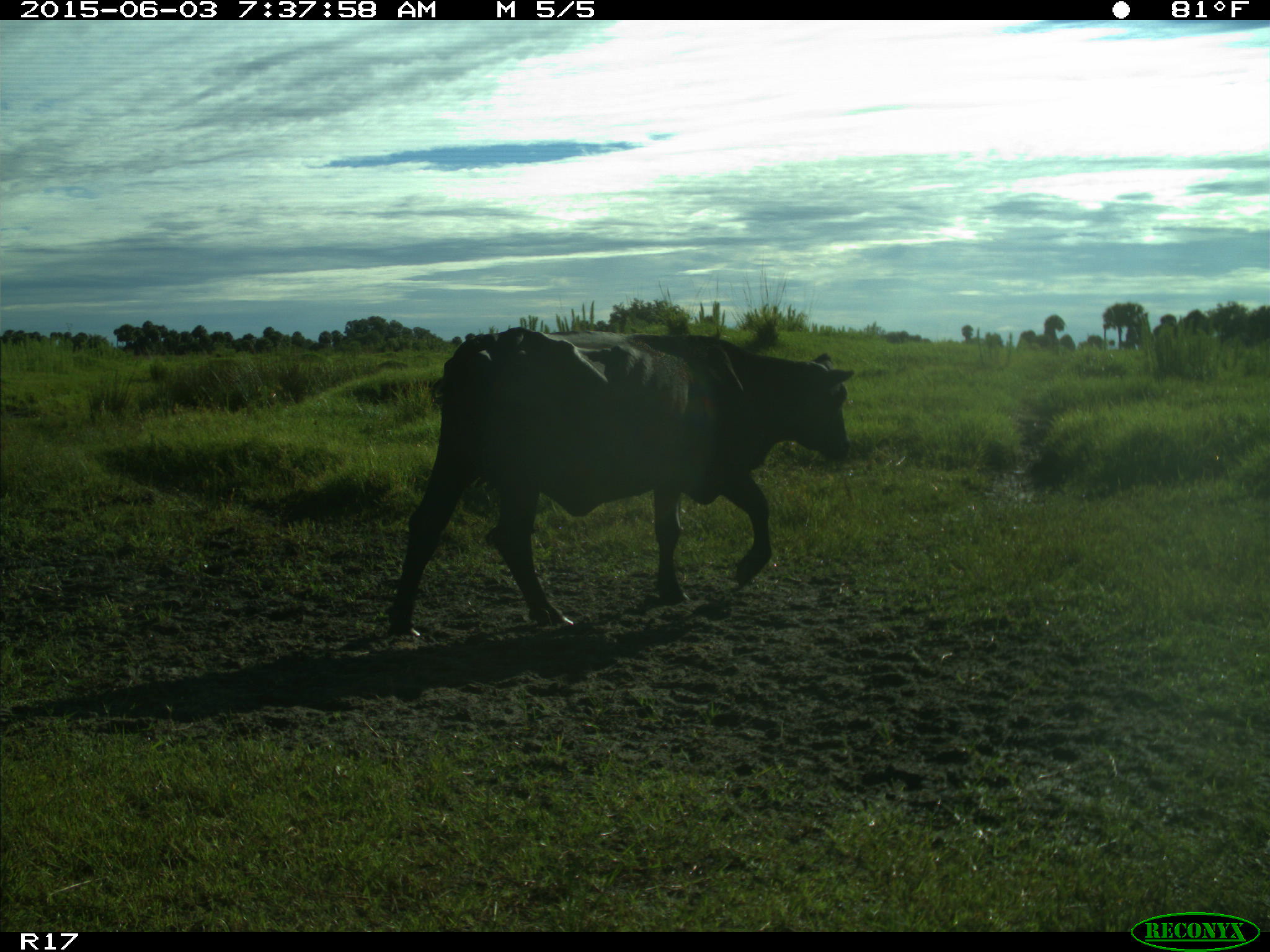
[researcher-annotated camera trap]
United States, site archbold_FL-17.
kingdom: Animalia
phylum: Chordata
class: Mammalia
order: Artiodactyla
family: Bovidae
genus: Bos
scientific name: Bos taurus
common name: domestic cow